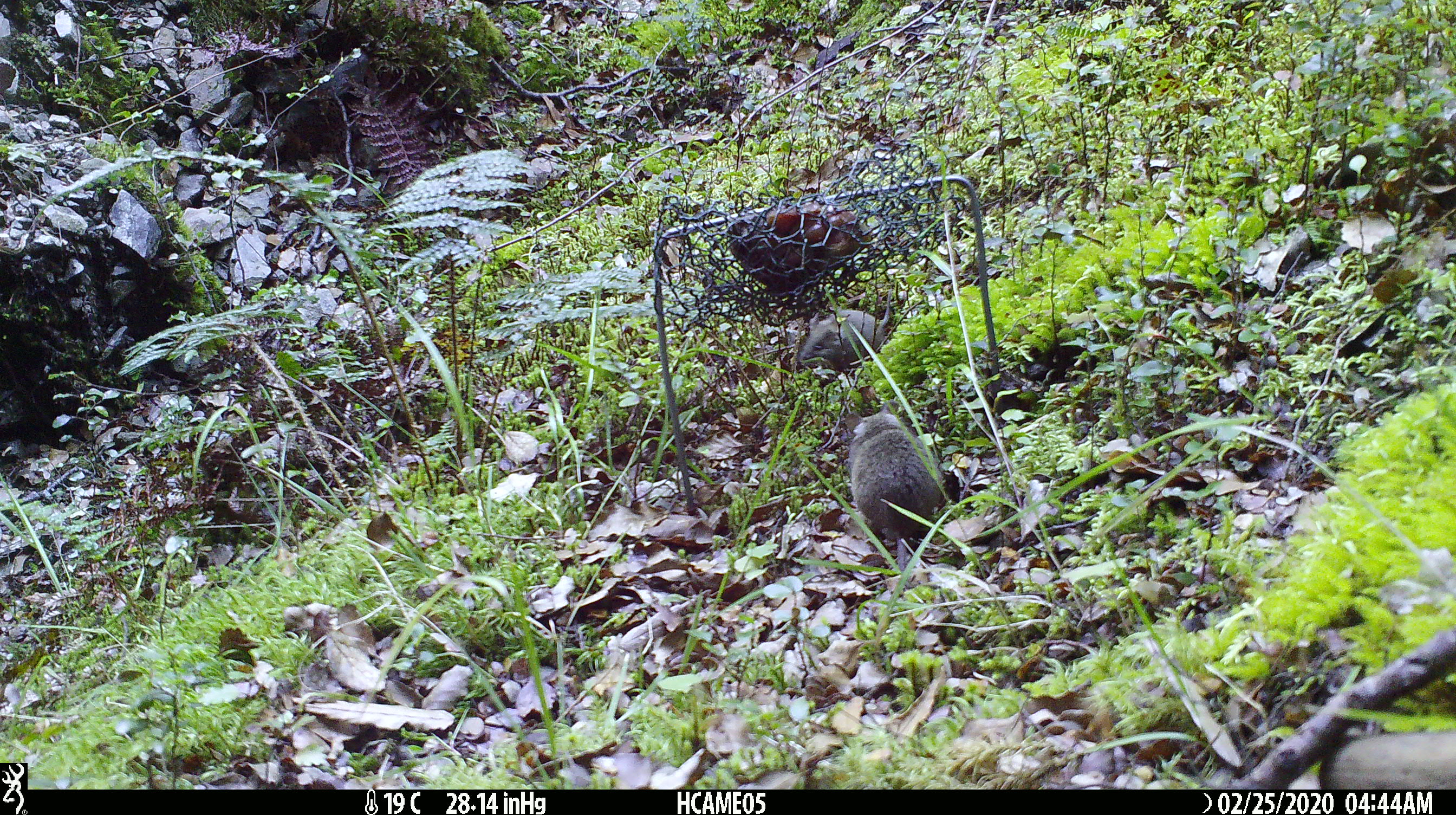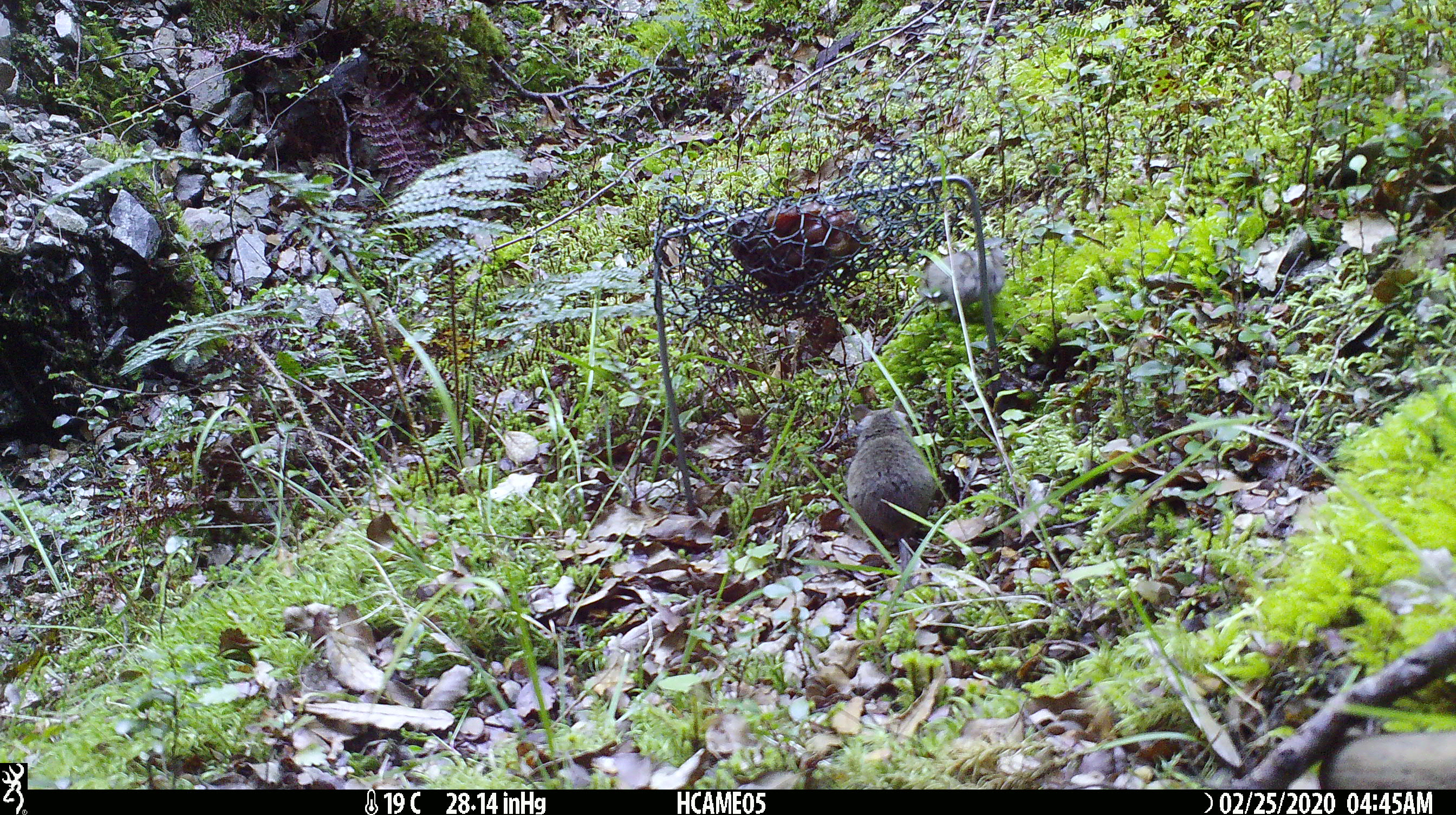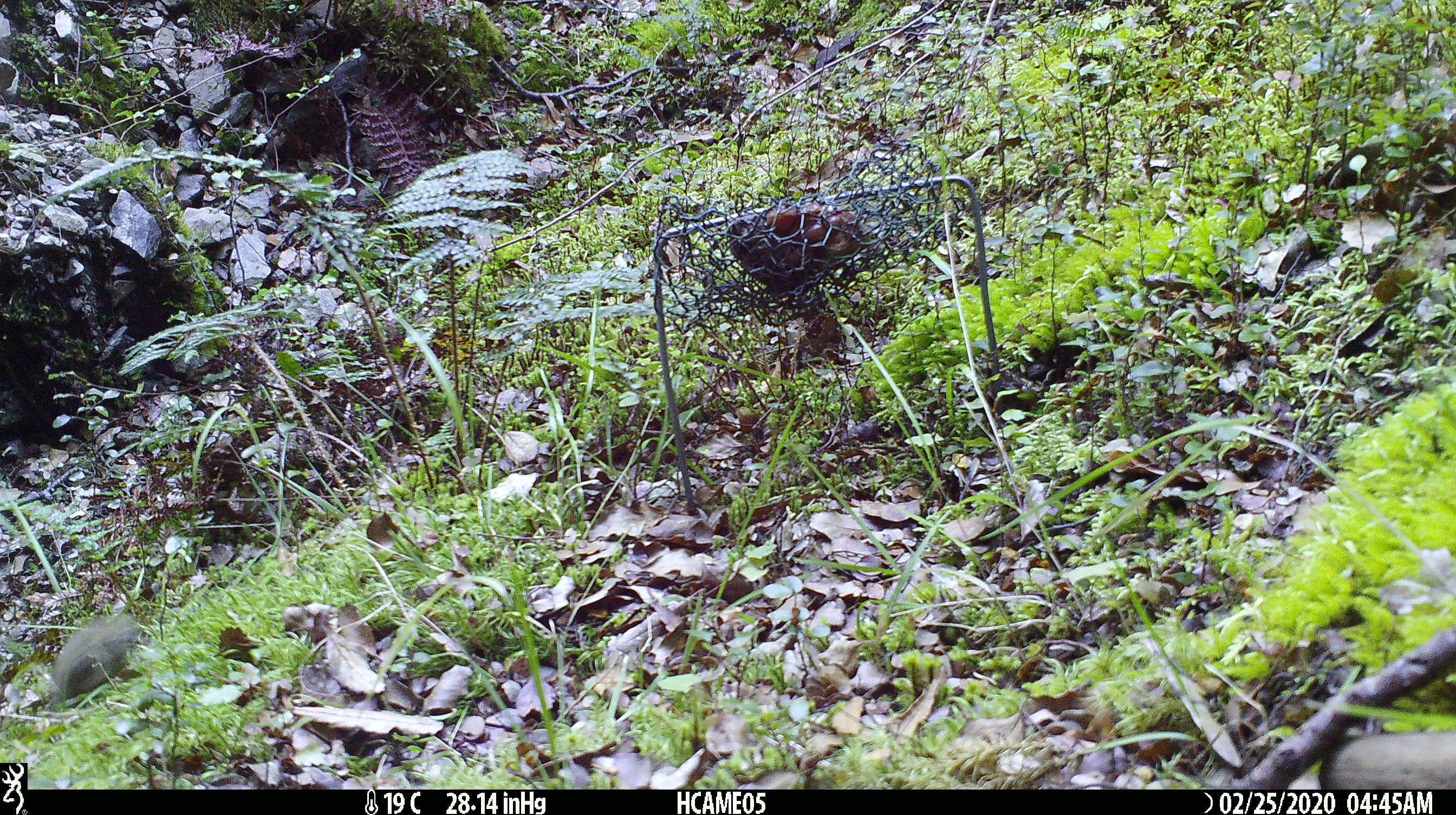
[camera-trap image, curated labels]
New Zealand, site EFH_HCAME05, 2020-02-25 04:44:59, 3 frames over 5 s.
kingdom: Animalia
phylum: Chordata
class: Mammalia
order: Rodentia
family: Muridae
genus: Mus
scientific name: Mus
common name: mouse